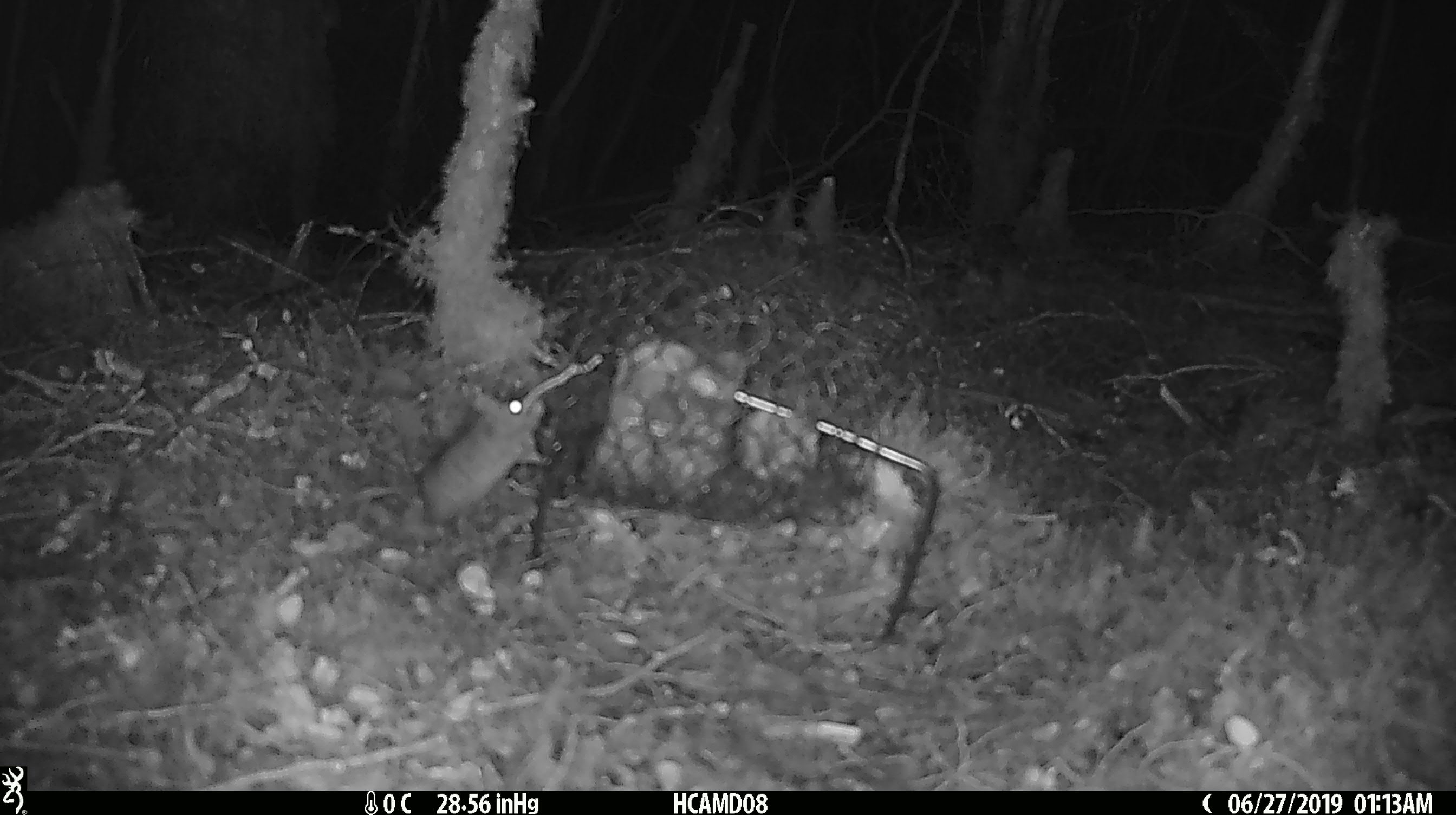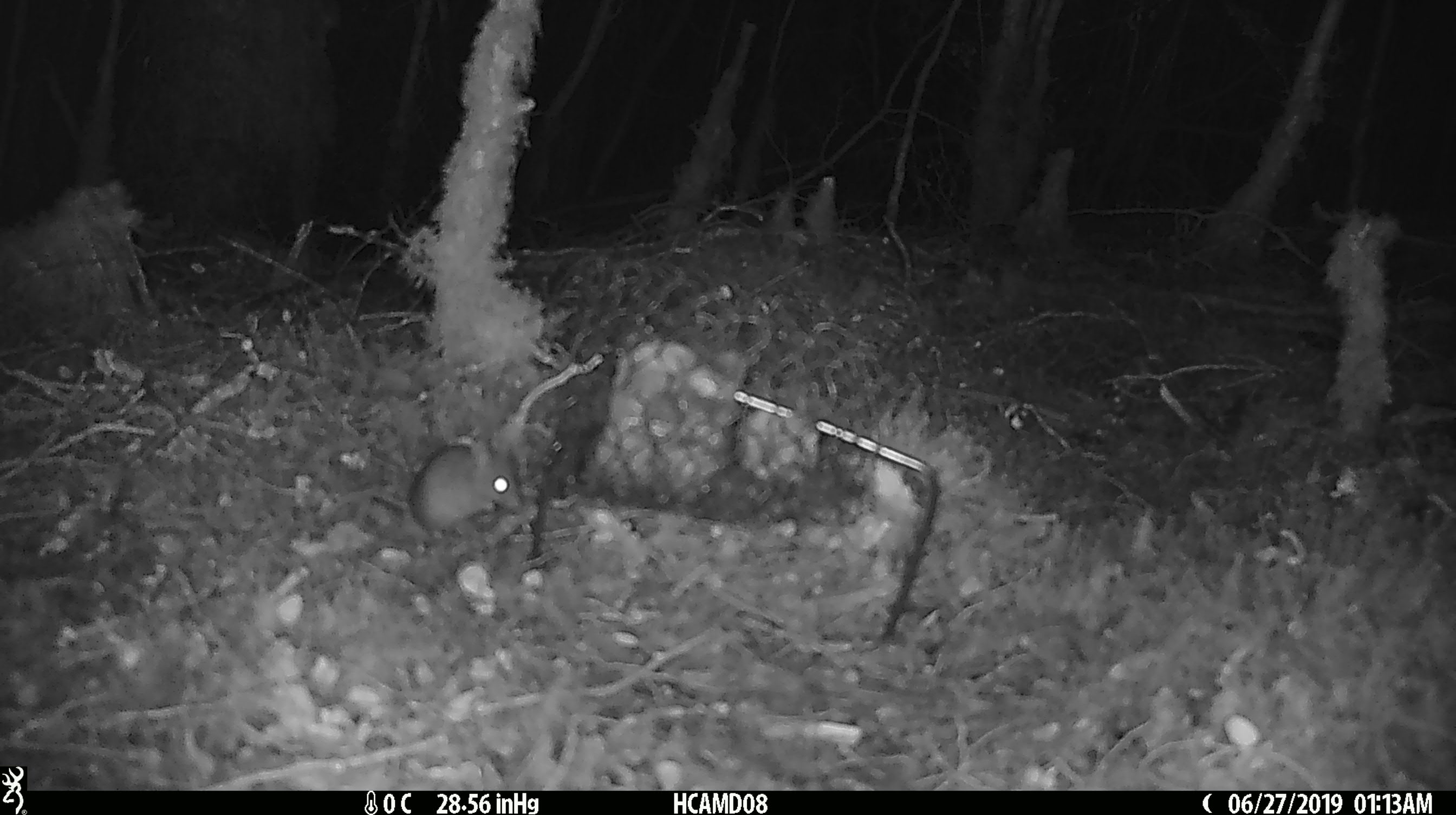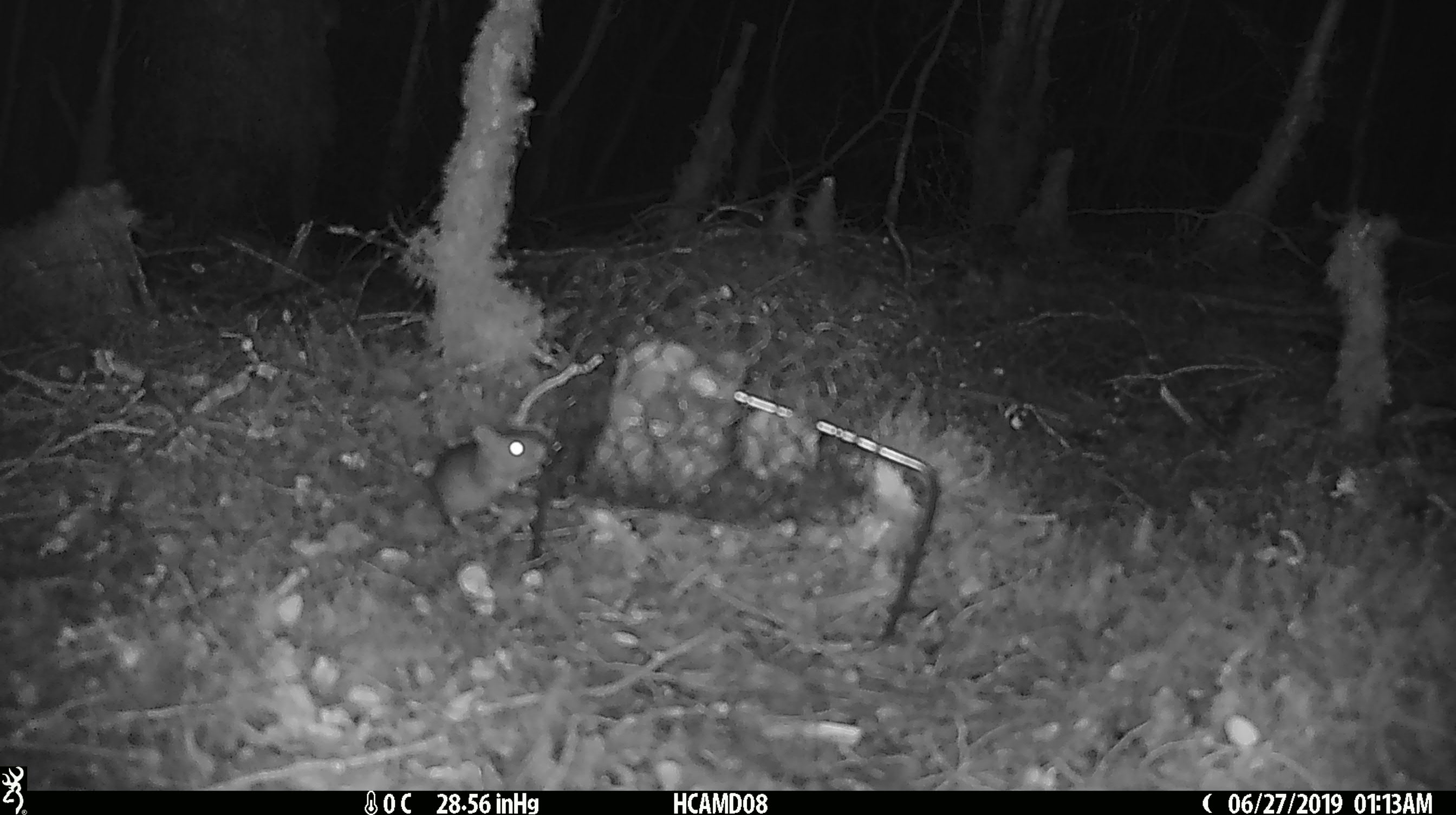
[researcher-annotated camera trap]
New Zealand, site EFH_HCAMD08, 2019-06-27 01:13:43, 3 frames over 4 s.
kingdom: Animalia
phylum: Chordata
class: Mammalia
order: Rodentia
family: Muridae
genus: Mus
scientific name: Mus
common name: mouse